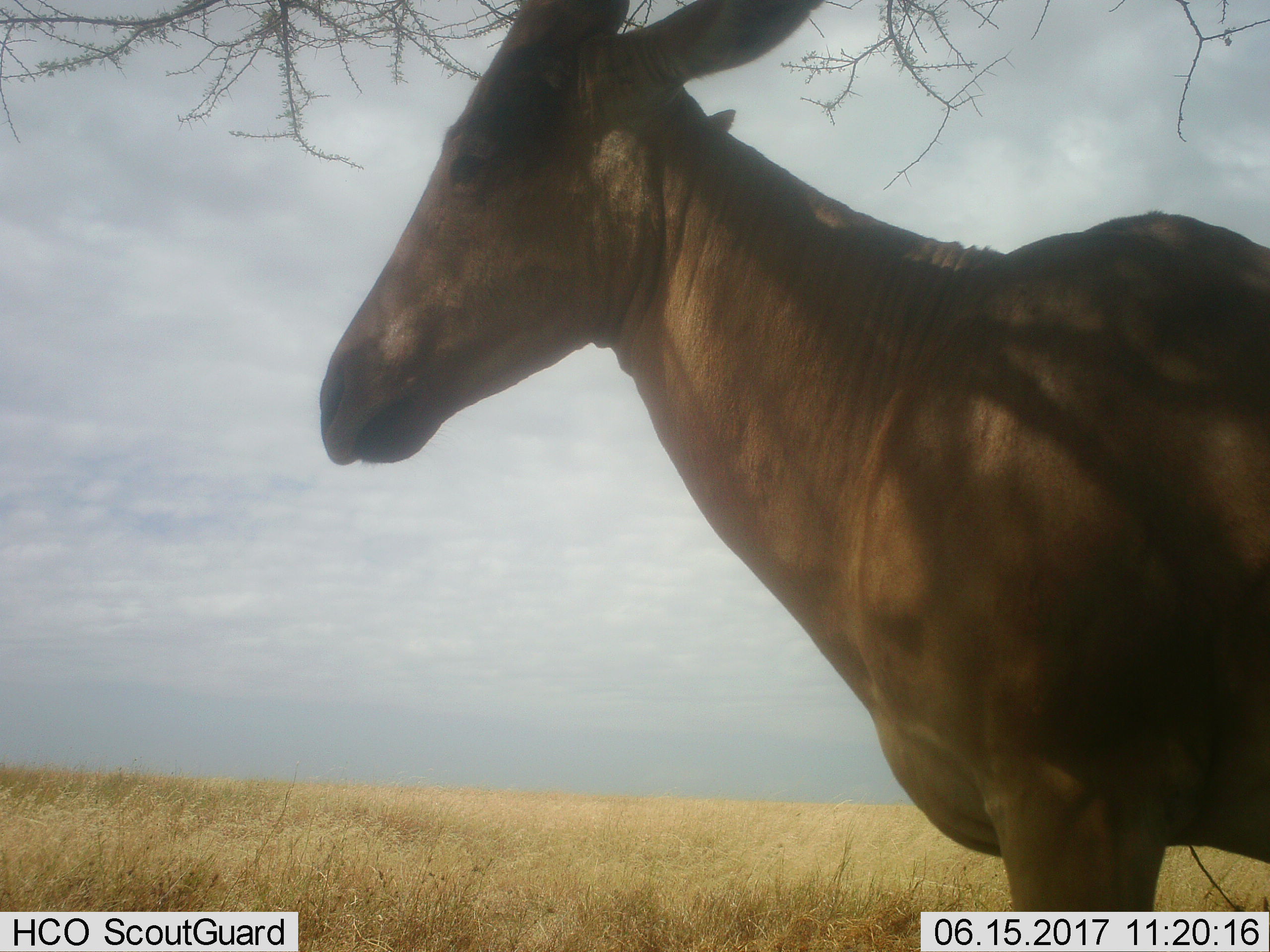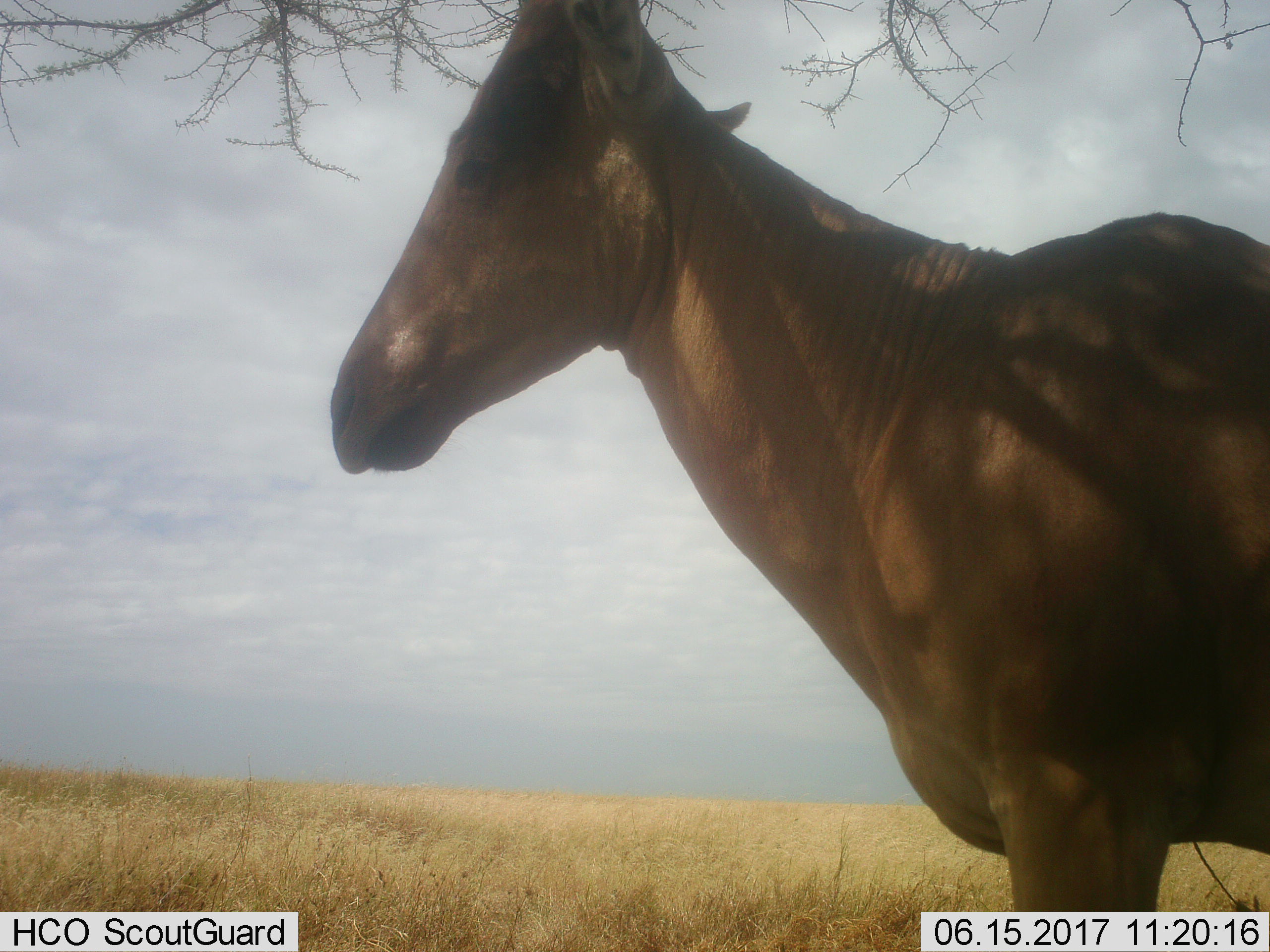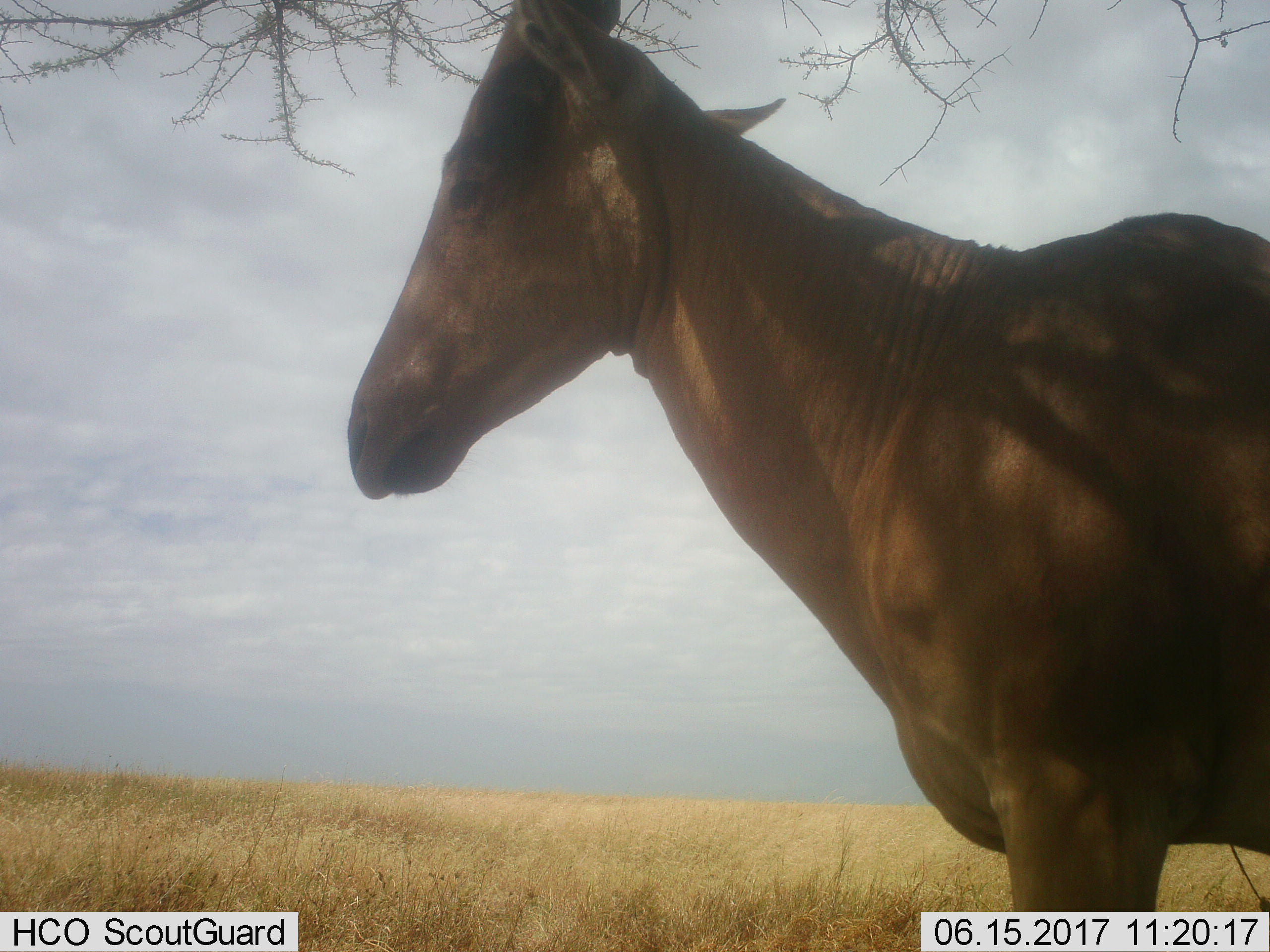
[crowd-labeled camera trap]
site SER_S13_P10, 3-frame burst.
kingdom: Animalia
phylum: Chordata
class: Mammalia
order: Artiodactyla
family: Bovidae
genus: Alcelaphus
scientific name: Alcelaphus buselaphus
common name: hartebeest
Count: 1.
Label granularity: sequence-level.